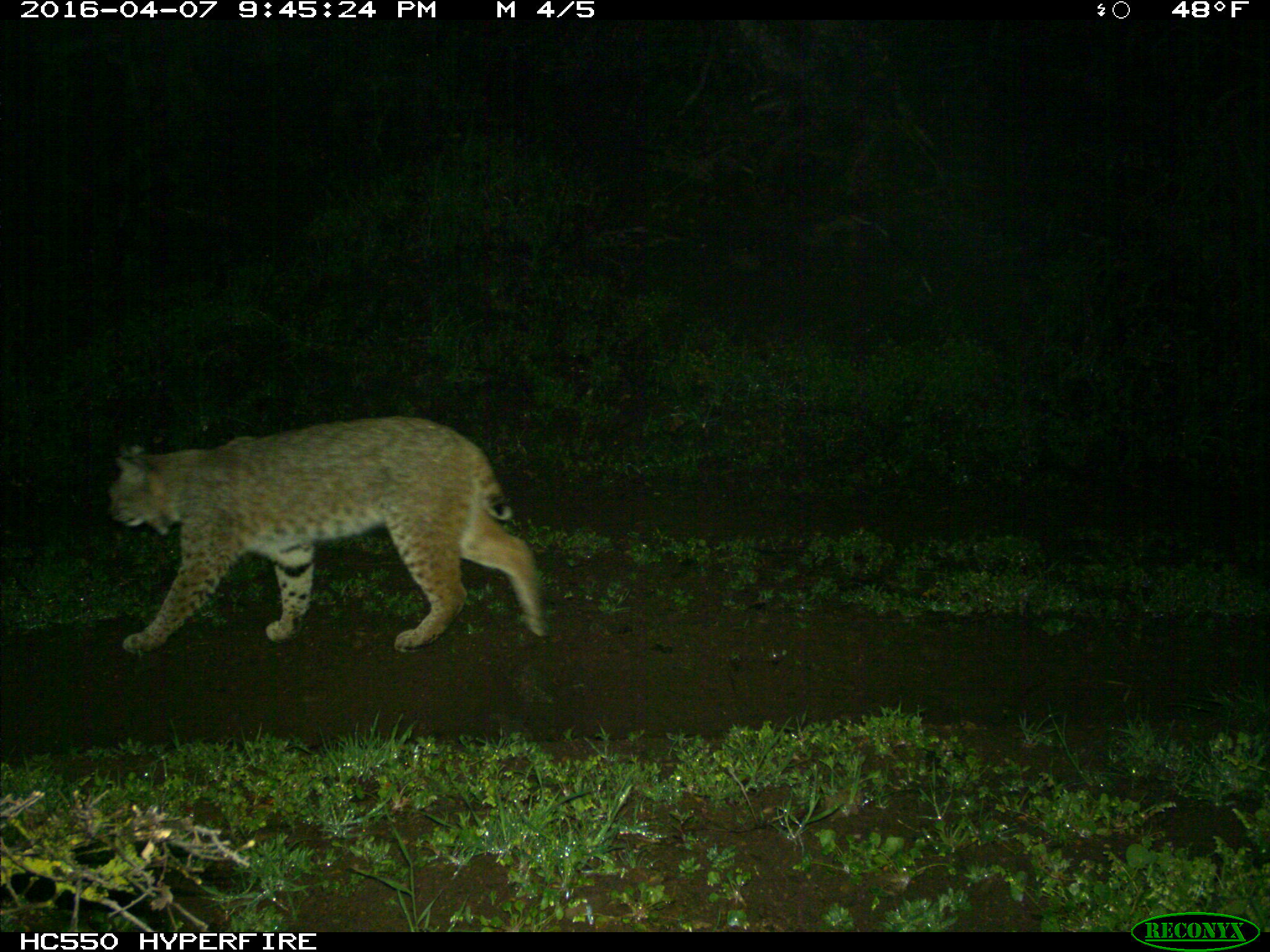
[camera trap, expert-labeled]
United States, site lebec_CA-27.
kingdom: Animalia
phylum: Chordata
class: Mammalia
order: Carnivora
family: Felidae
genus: Lynx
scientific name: Lynx rufus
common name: bobcat